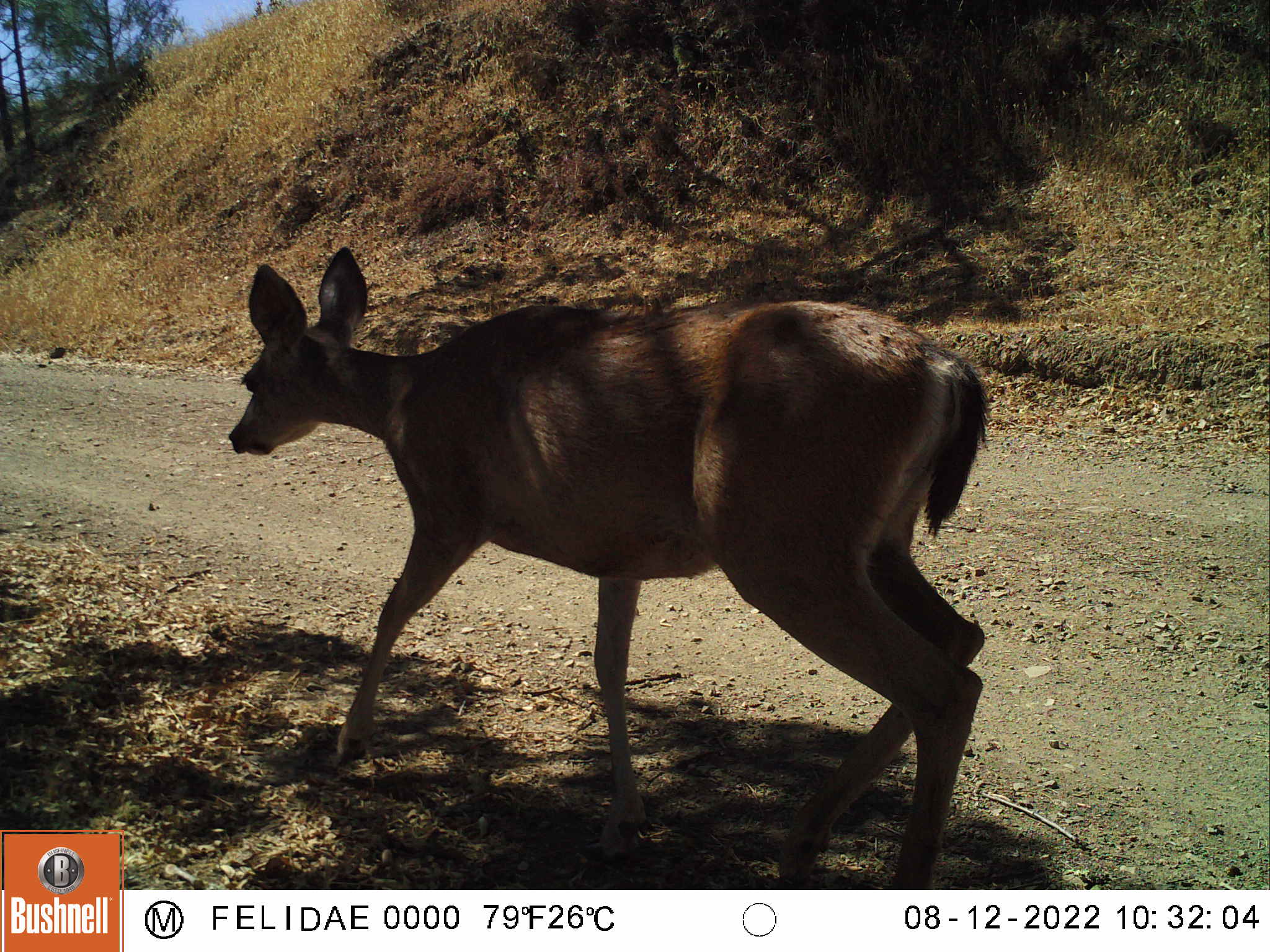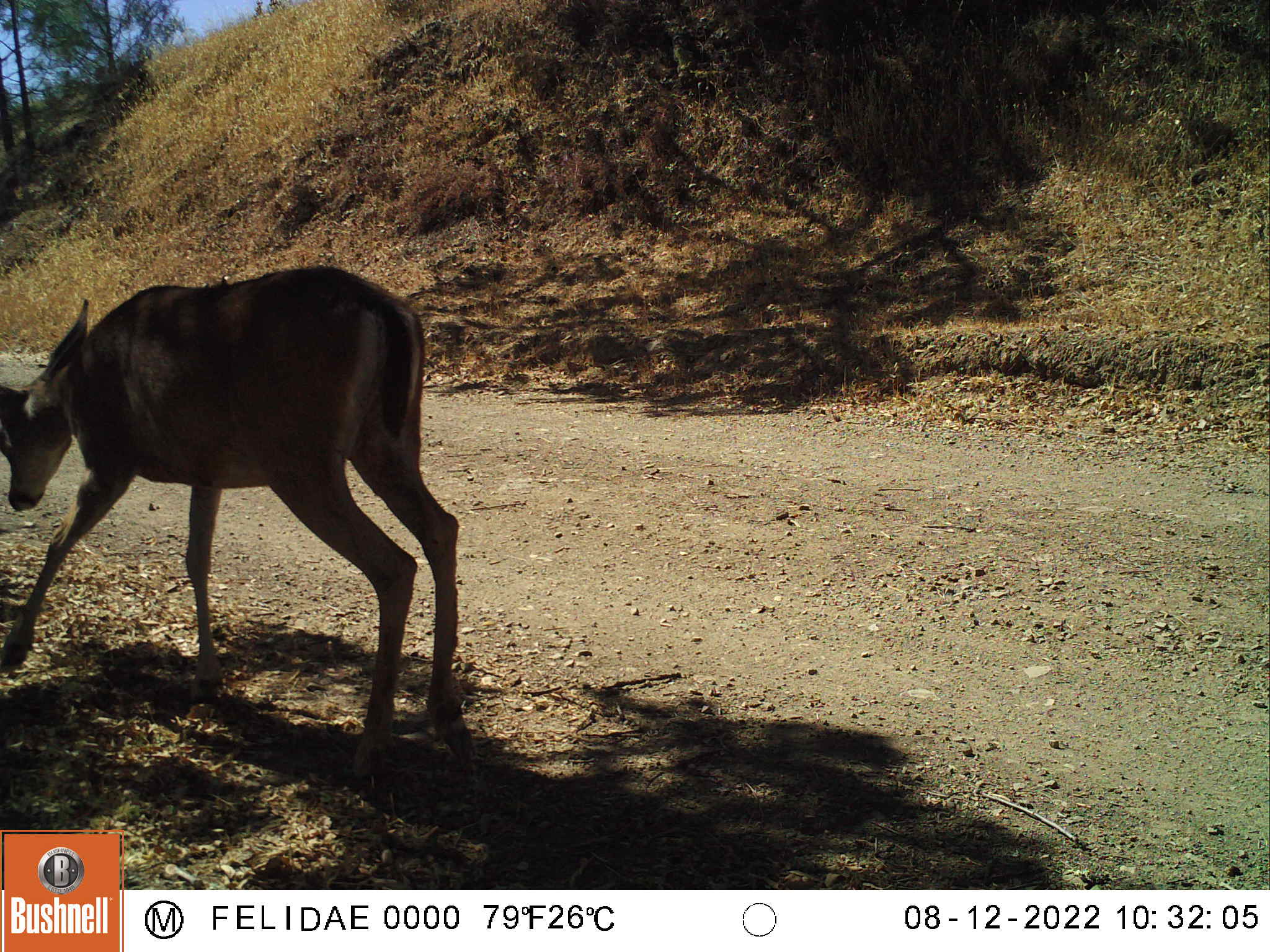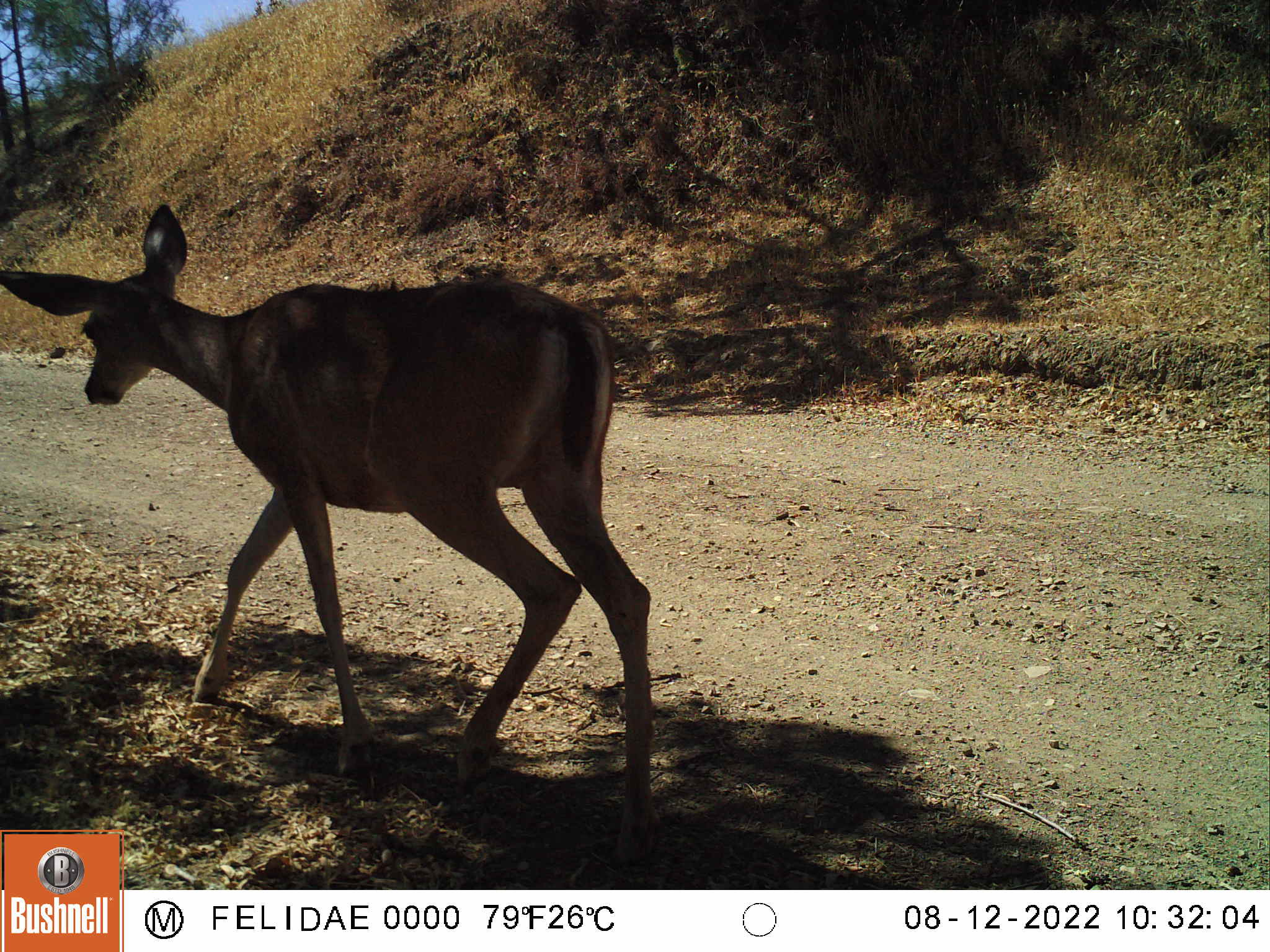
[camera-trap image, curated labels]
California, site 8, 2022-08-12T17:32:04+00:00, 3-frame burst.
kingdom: Animalia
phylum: Chordata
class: Mammalia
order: Artiodactyla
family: Cervidae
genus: Odocoileus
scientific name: Odocoileus hemionus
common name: mule deer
Mule deer (Odocoileus hemionus).